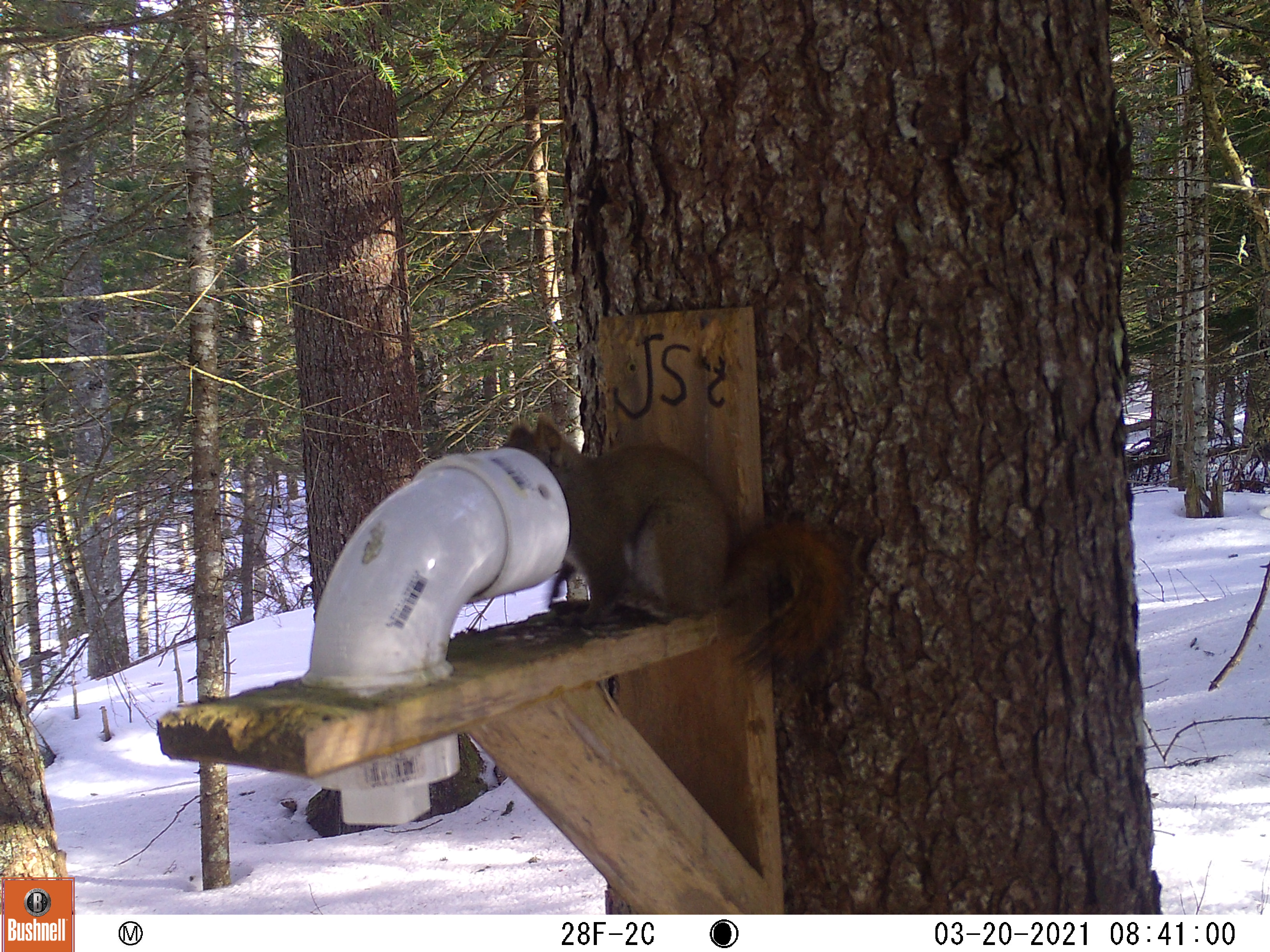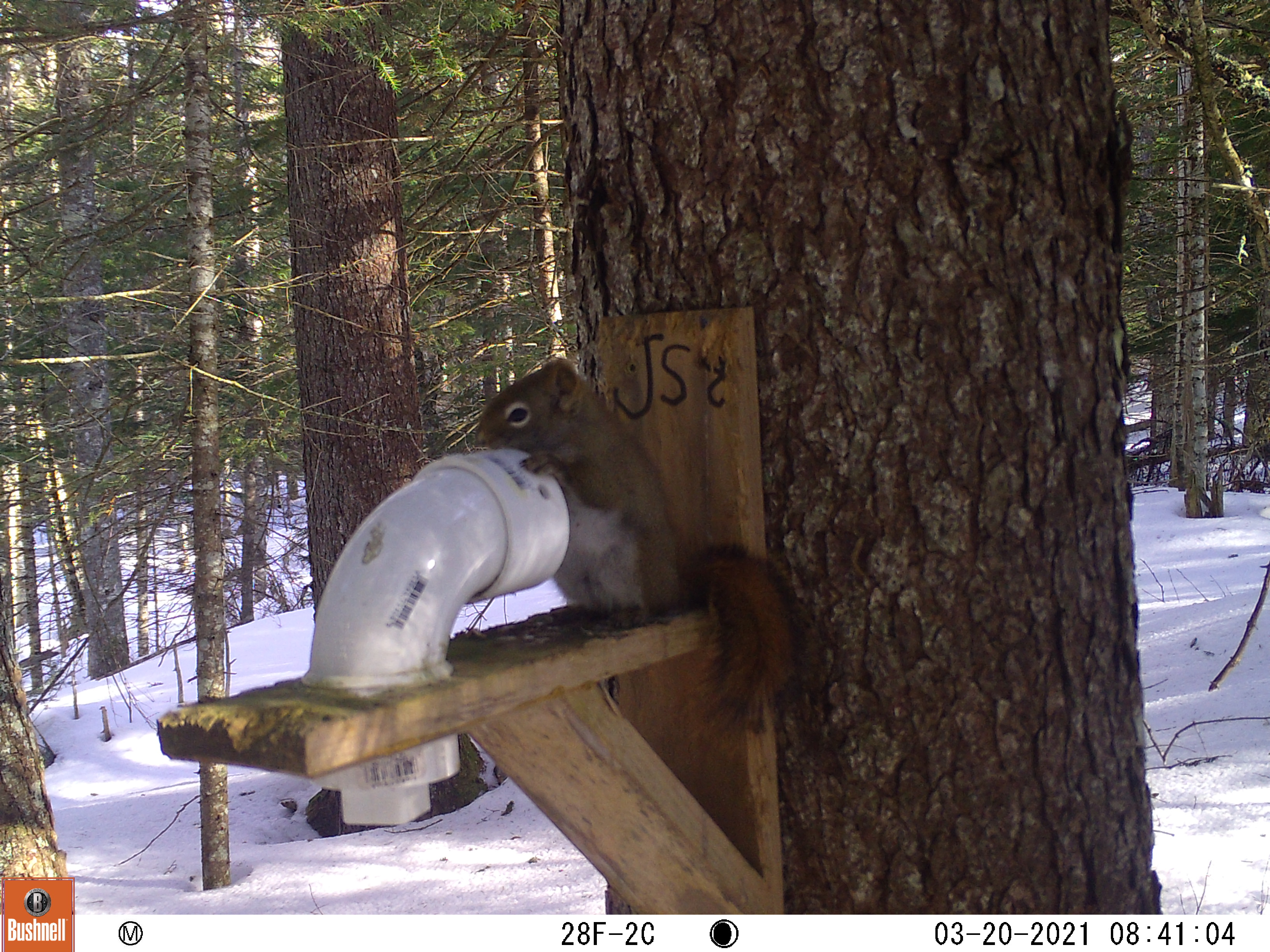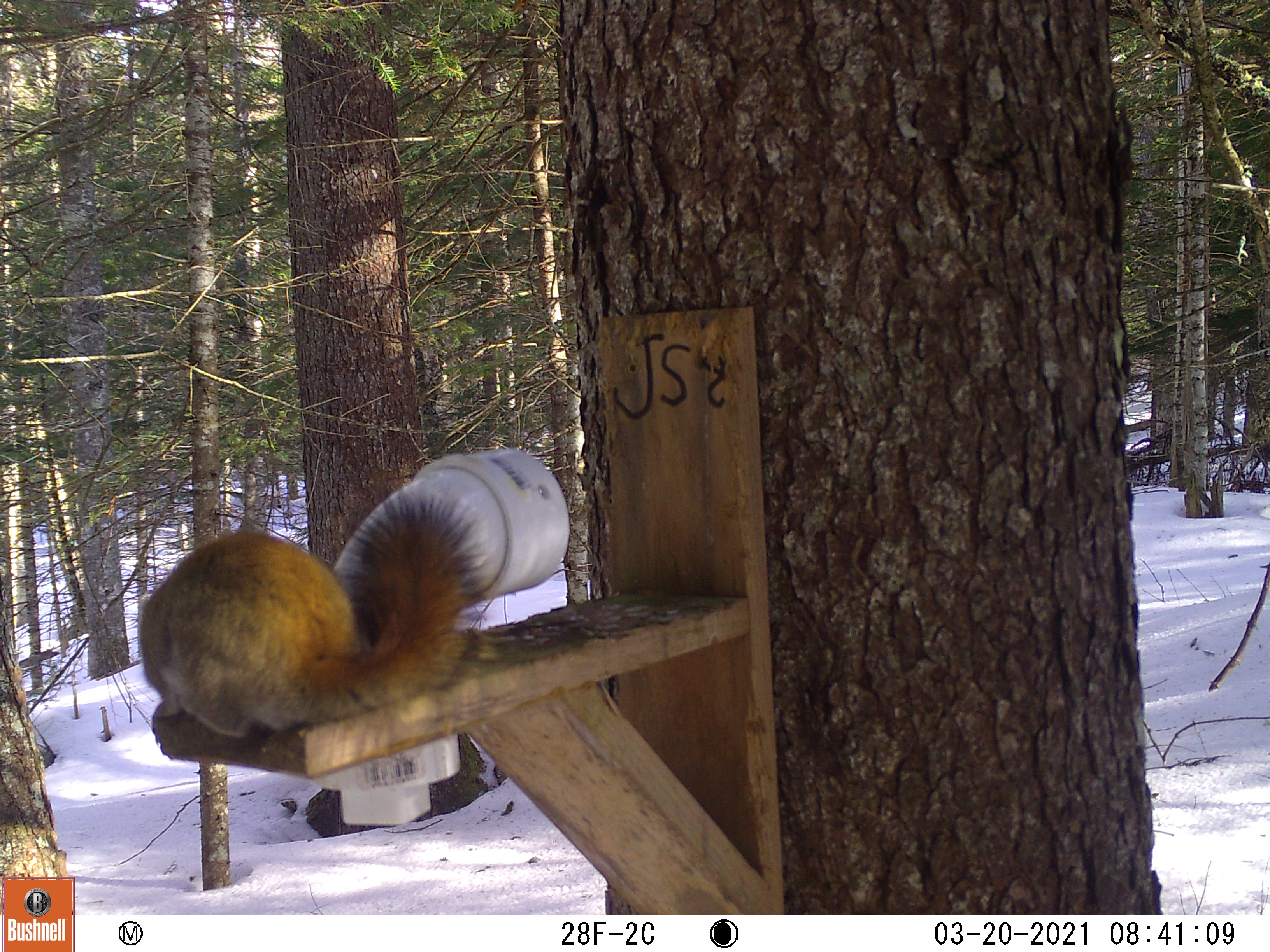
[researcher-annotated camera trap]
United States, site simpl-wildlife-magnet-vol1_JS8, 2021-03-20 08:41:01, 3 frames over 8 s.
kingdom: Animalia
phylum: Chordata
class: Mammalia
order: Rodentia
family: Sciuridae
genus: Tamiasciurus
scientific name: Tamiasciurus hudsonicus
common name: red squirrel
Red squirrel (Tamiasciurus hudsonicus).